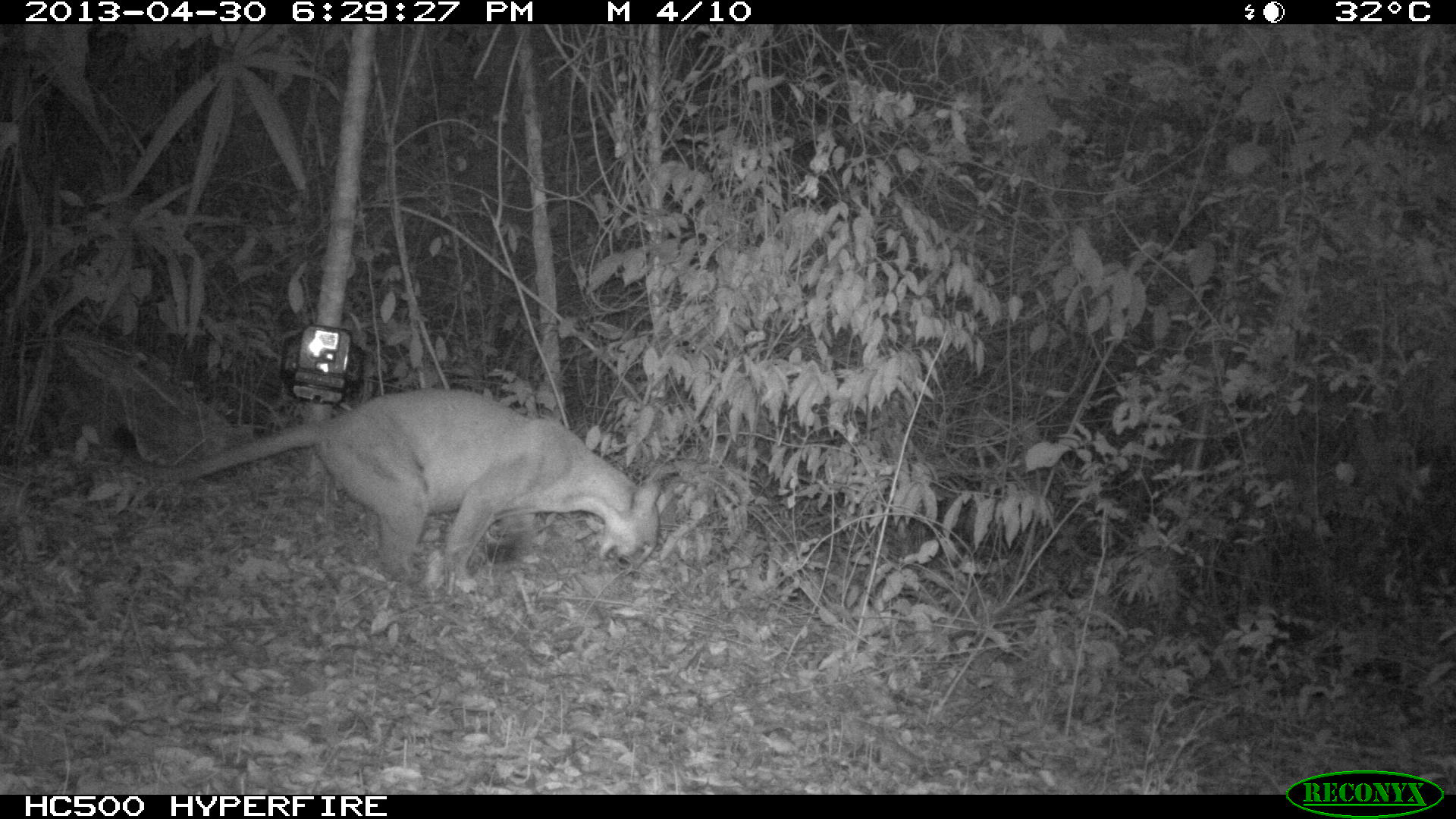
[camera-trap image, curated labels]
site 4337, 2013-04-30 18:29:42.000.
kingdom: Animalia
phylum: Chordata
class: Mammalia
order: Carnivora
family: Felidae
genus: Puma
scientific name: Puma concolor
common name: mountain lion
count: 1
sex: male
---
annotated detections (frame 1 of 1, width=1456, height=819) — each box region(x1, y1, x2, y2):
puma concolor: region(118, 385, 663, 597)